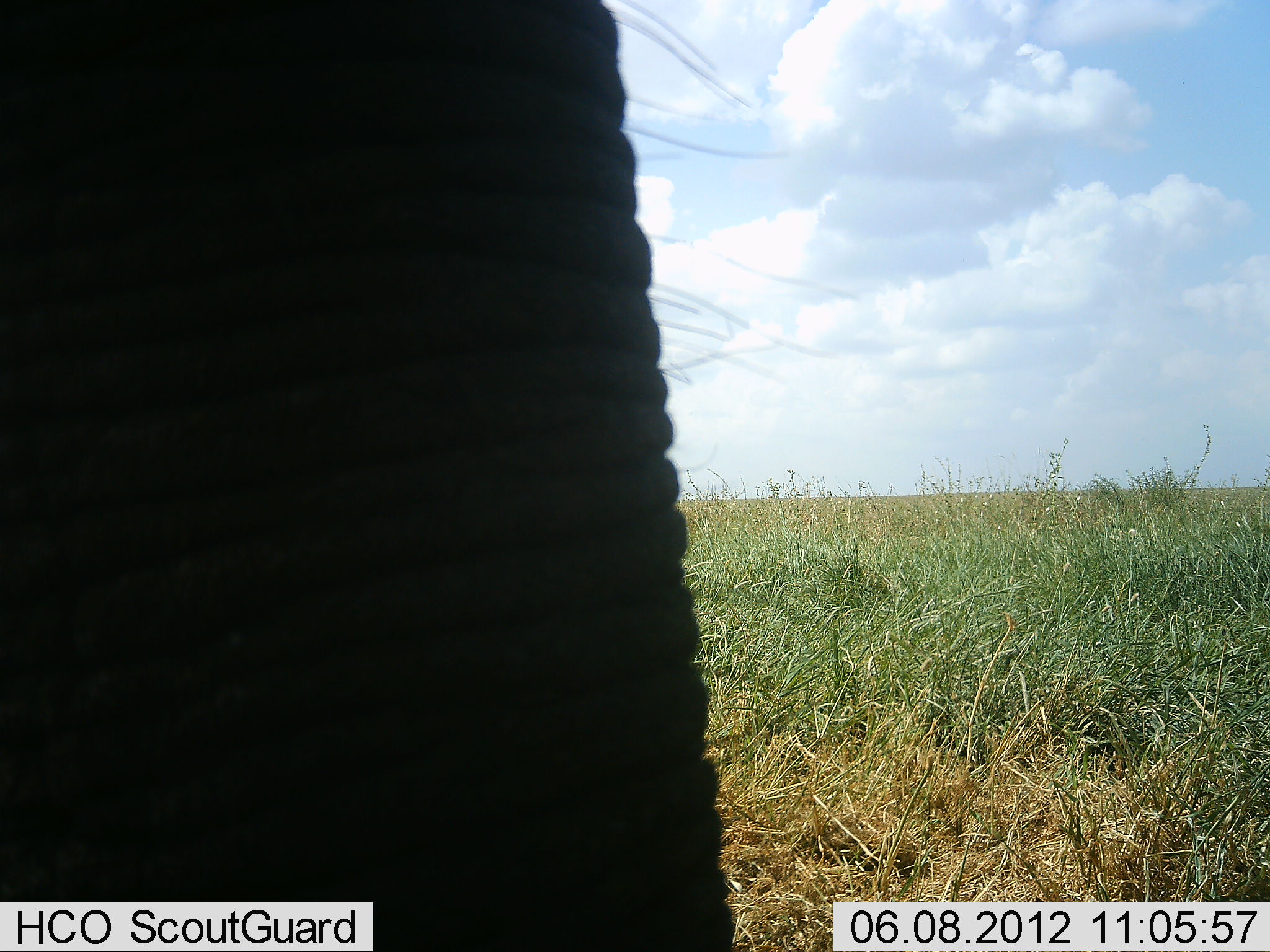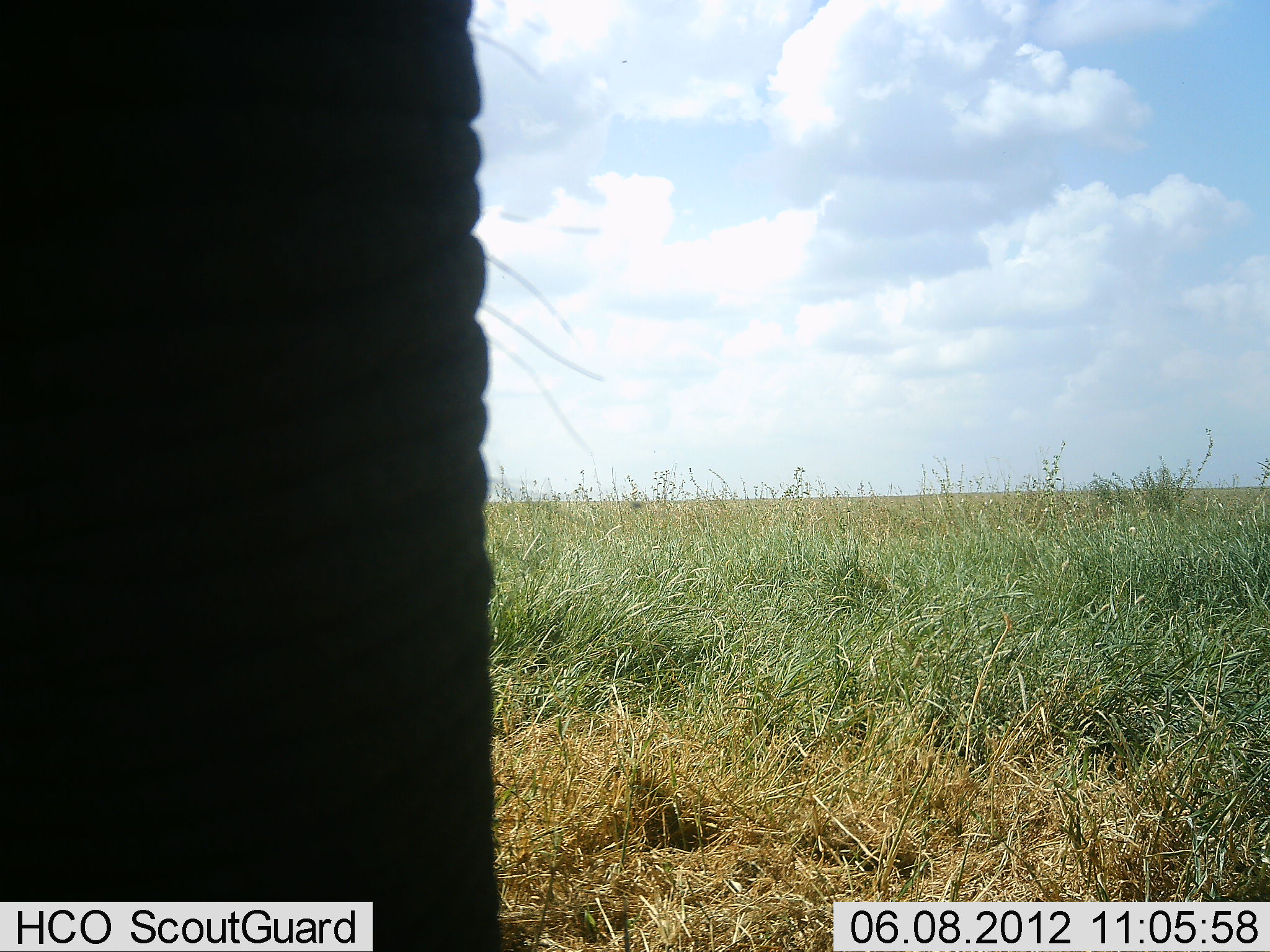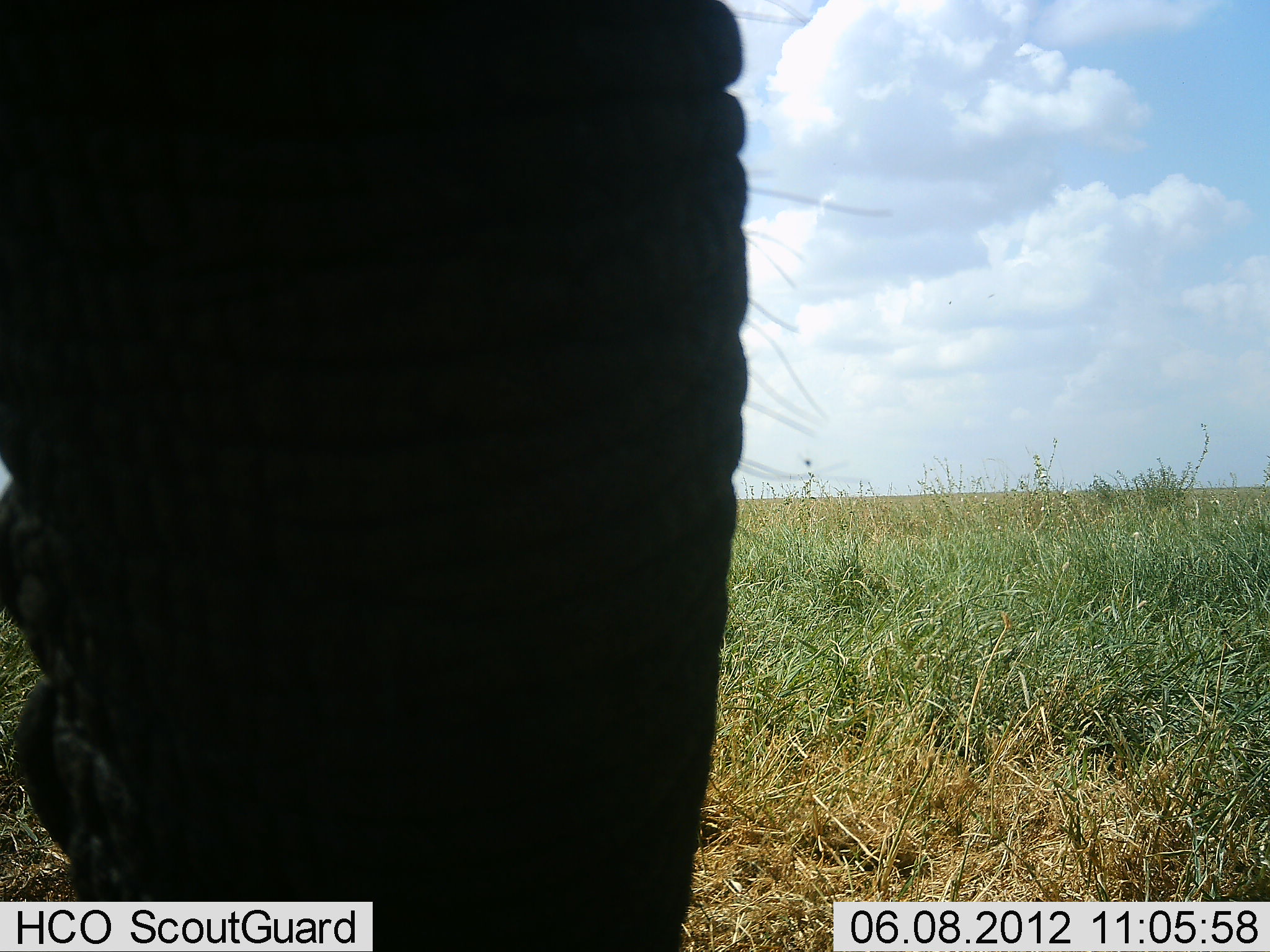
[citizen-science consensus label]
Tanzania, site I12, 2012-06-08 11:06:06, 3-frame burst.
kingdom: Animalia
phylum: Chordata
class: Mammalia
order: Proboscidea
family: Elephantidae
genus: Loxodonta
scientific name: Loxodonta africana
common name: african bush elephant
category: elephant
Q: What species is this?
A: Elephant (african bush elephant) (Loxodonta africana).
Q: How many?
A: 1.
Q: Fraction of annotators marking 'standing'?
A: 60%.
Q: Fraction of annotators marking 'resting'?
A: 10%.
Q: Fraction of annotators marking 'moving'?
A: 30%.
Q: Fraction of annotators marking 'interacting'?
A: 0%.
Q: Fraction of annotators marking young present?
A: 0%.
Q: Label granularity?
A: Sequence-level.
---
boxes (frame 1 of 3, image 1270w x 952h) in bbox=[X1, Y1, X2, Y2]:
animal: bbox=[0, 0, 739, 952]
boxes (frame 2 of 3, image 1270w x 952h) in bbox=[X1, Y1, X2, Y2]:
animal: bbox=[0, 0, 505, 952]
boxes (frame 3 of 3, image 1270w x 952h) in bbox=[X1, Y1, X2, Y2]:
animal: bbox=[1, 0, 749, 951]